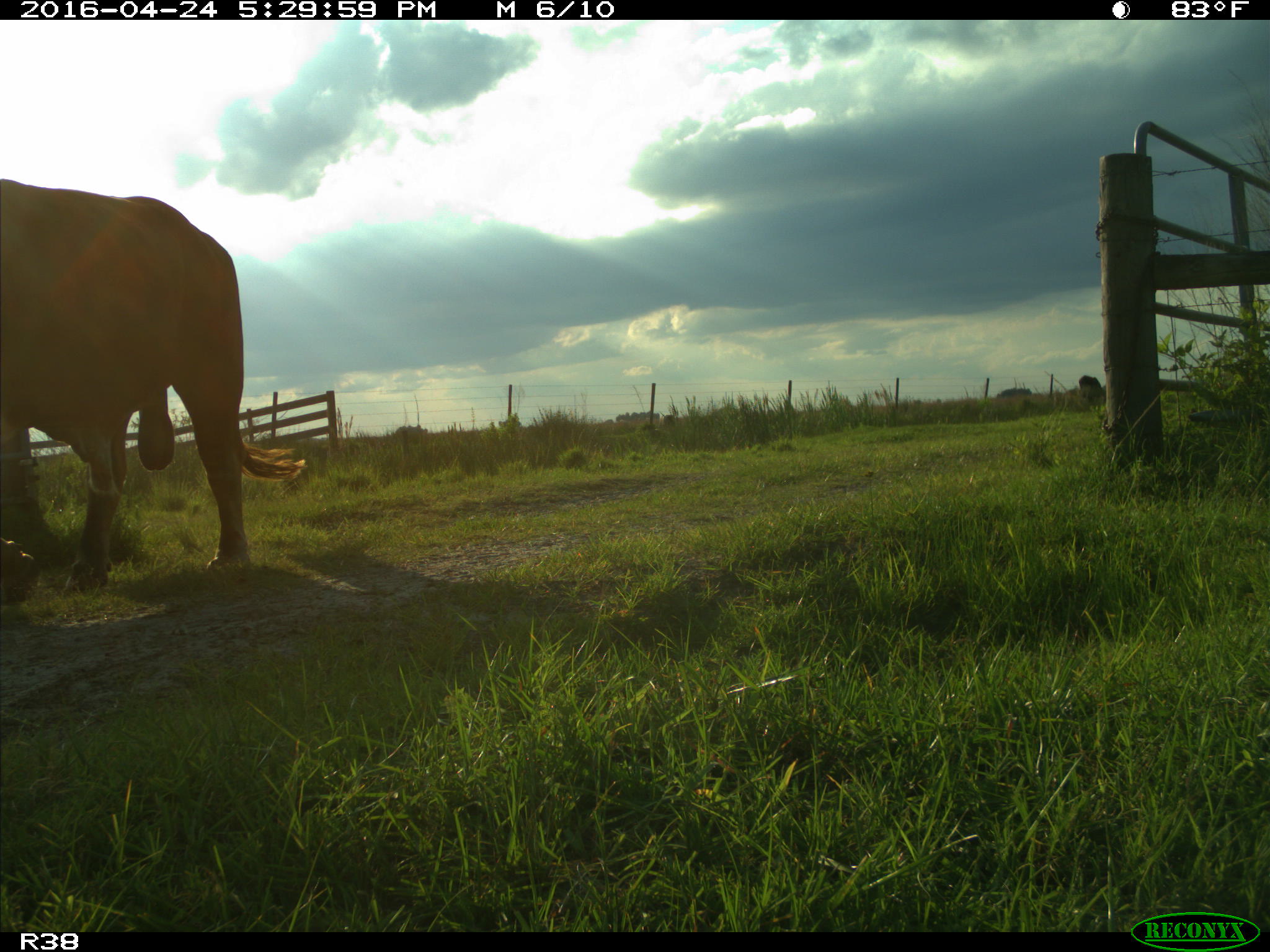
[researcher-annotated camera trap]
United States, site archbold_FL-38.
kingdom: Animalia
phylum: Chordata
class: Mammalia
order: Artiodactyla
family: Bovidae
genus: Bos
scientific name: Bos taurus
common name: domestic cow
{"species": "Bos taurus (domestic cow)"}